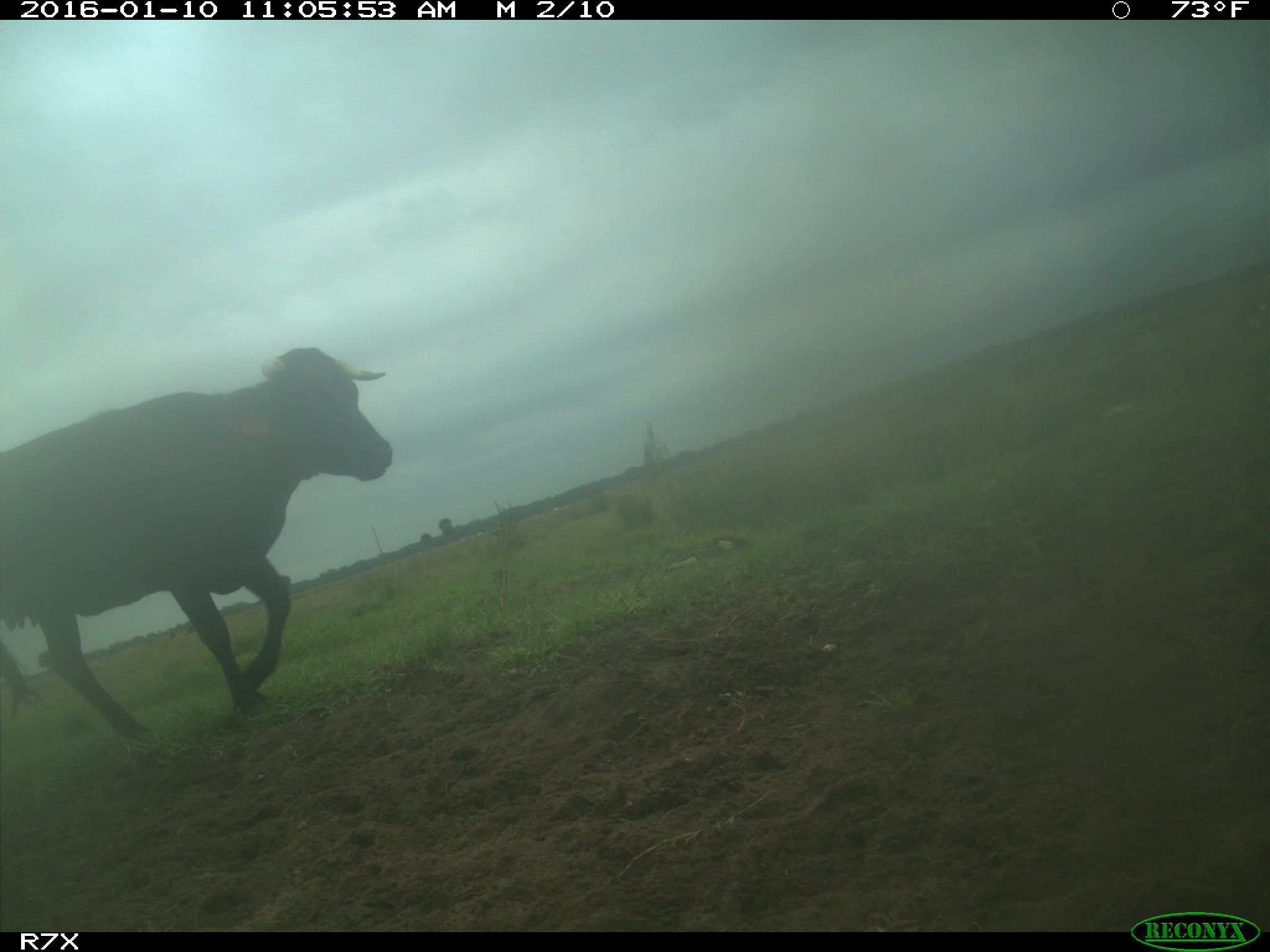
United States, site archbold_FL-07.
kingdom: Animalia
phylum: Chordata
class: Mammalia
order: Artiodactyla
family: Bovidae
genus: Bos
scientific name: Bos taurus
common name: domestic cow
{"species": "Bos taurus (domestic cow)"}